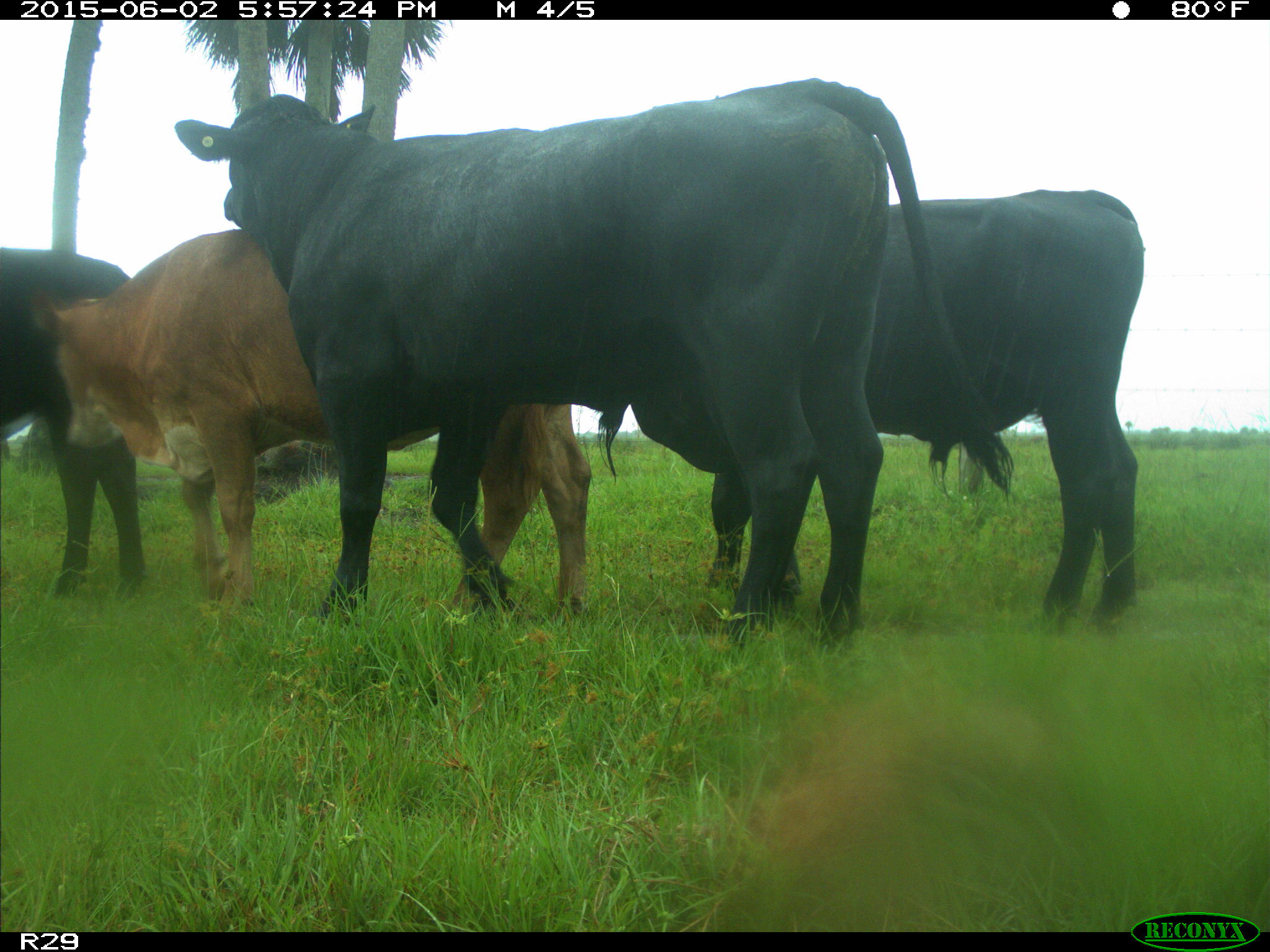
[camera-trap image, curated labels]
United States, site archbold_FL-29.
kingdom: Animalia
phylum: Chordata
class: Mammalia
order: Artiodactyla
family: Bovidae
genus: Bos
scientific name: Bos taurus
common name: domestic cow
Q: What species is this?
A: Bos taurus (domestic cow).